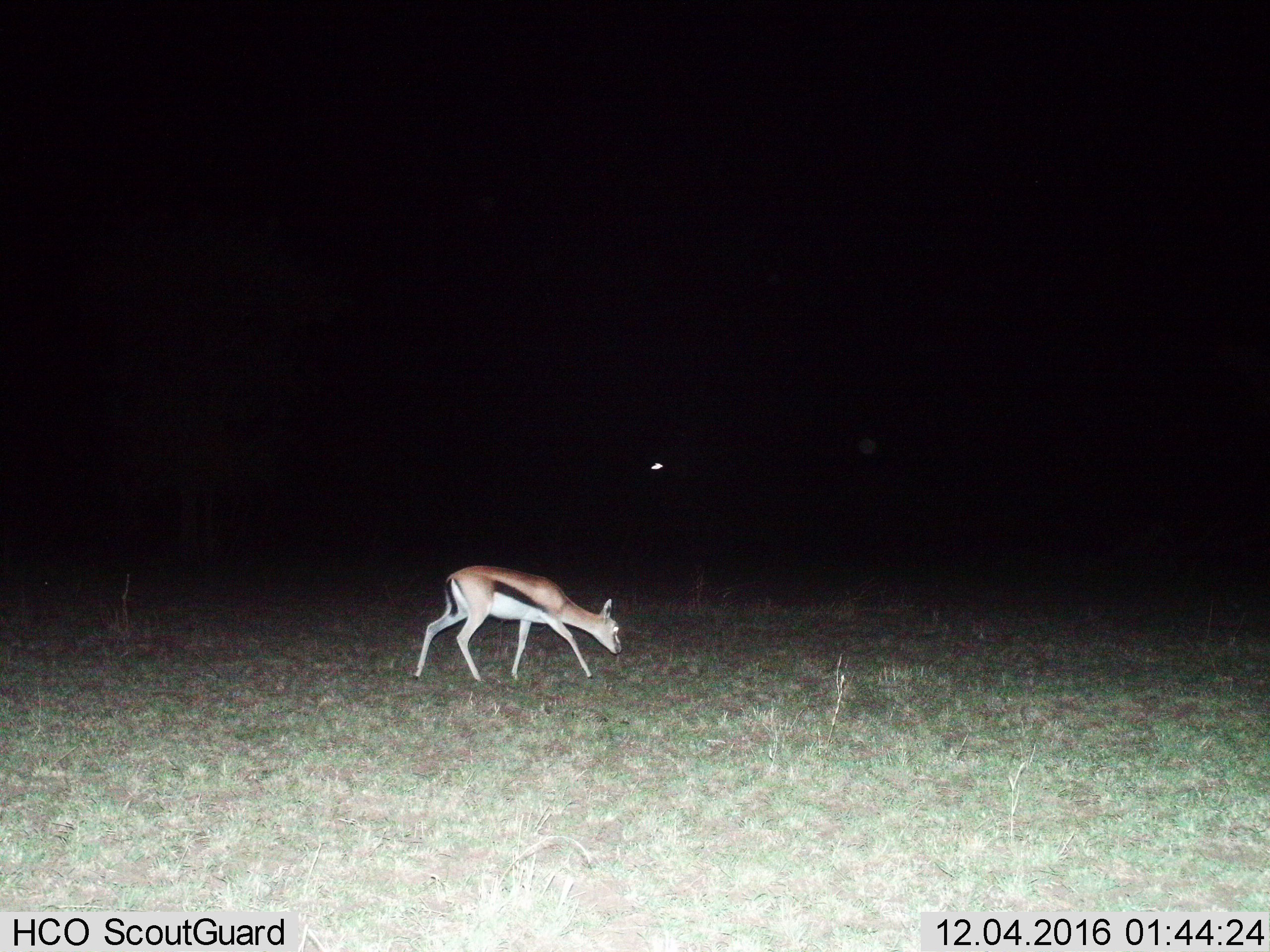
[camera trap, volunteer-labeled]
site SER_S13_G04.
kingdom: Animalia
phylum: Chordata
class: Mammalia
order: Artiodactyla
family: Bovidae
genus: Eudorcas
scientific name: Eudorcas thomsonii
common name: thomson's gazelle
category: gazellethomsons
Gazellethomsons (thomson's gazelle) (Eudorcas thomsonii), count 1. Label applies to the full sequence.